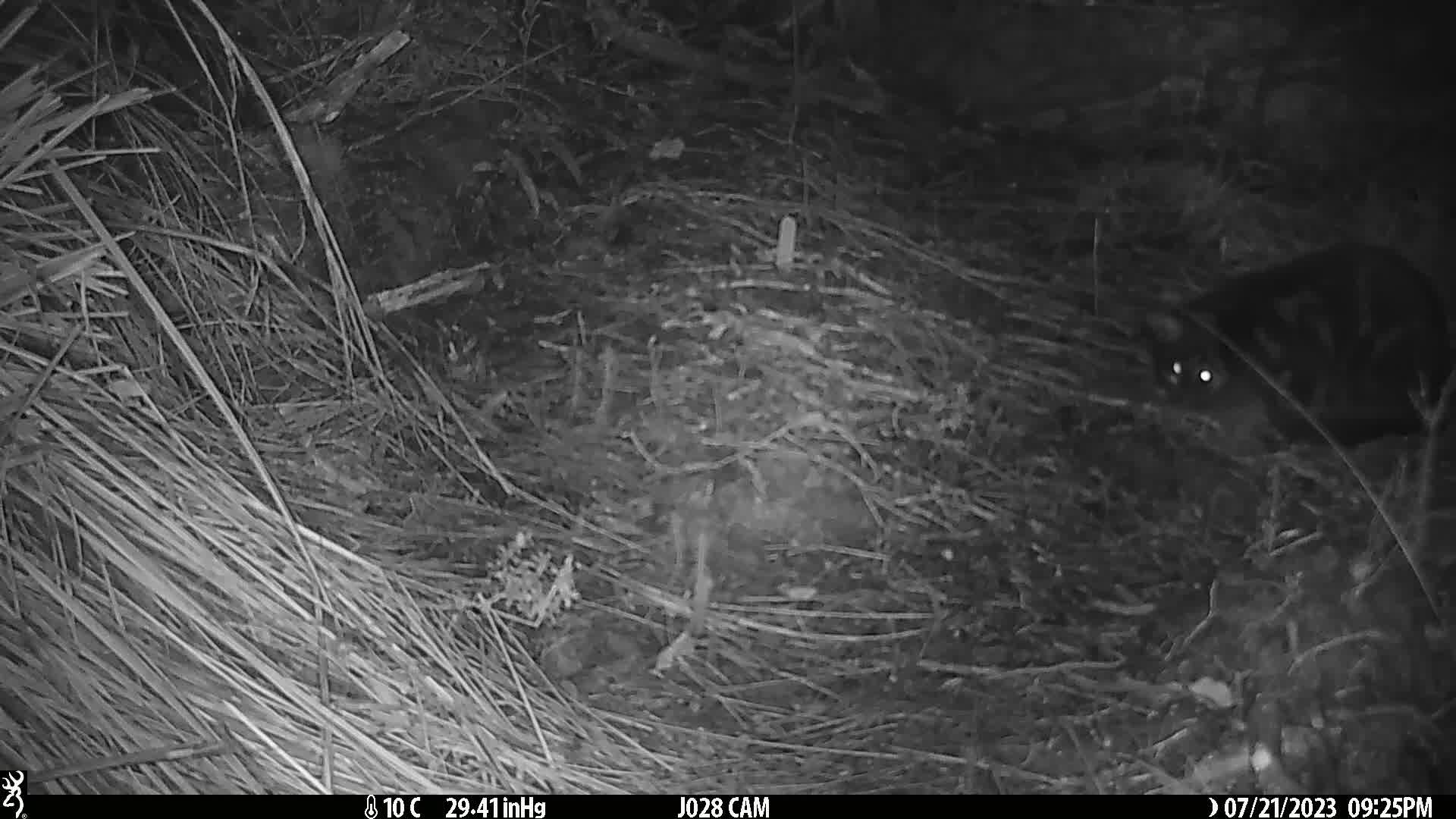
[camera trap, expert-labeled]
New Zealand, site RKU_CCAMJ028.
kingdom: Animalia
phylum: Chordata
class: Mammalia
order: Carnivora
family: Felidae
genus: Felis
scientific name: Felis catus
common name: domestic cat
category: cat